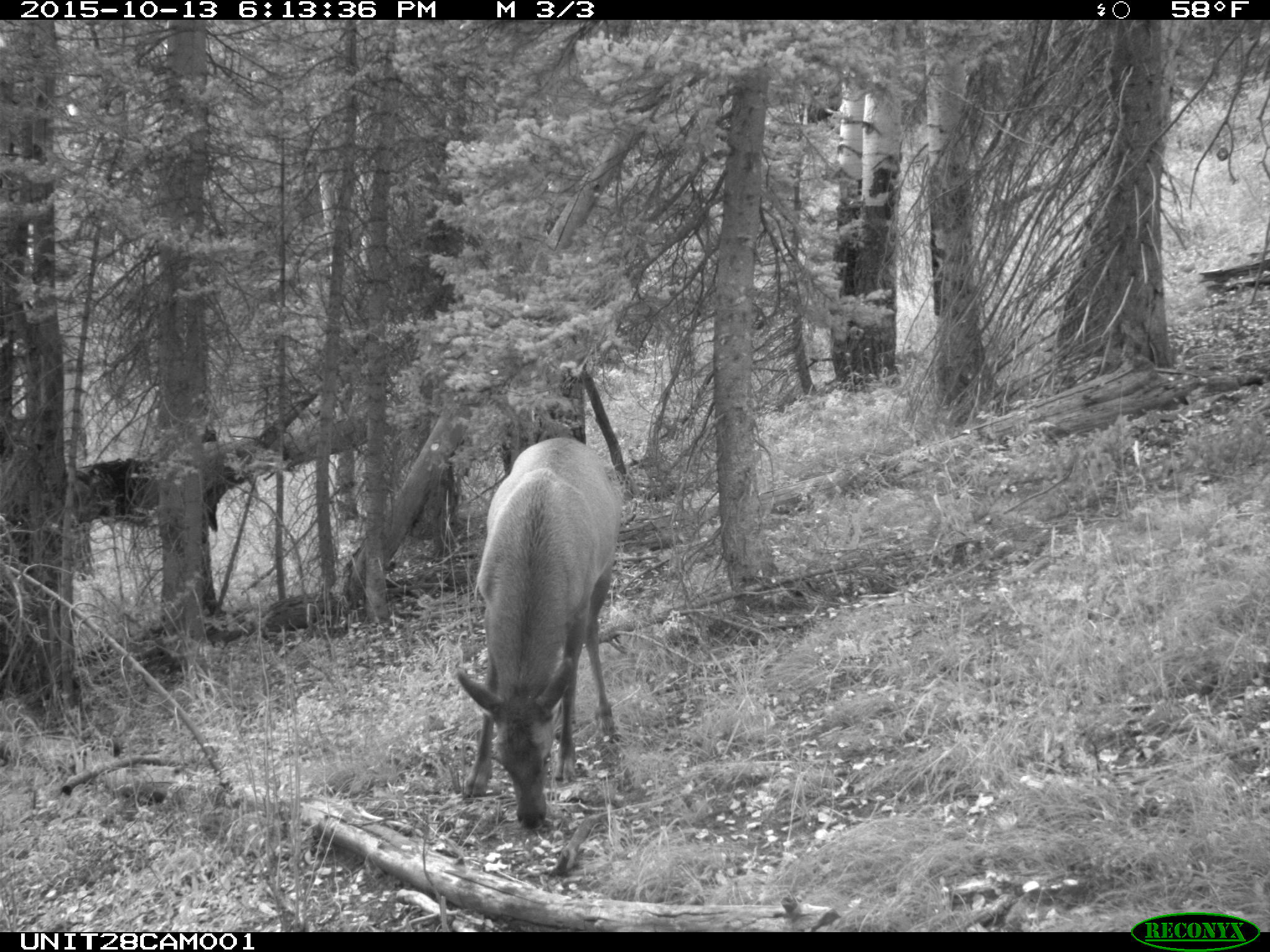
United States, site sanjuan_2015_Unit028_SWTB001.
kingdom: Animalia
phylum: Chordata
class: Mammalia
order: Artiodactyla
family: Cervidae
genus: Cervus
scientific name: Cervus elaphus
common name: red deer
Cervus elaphus (red deer).